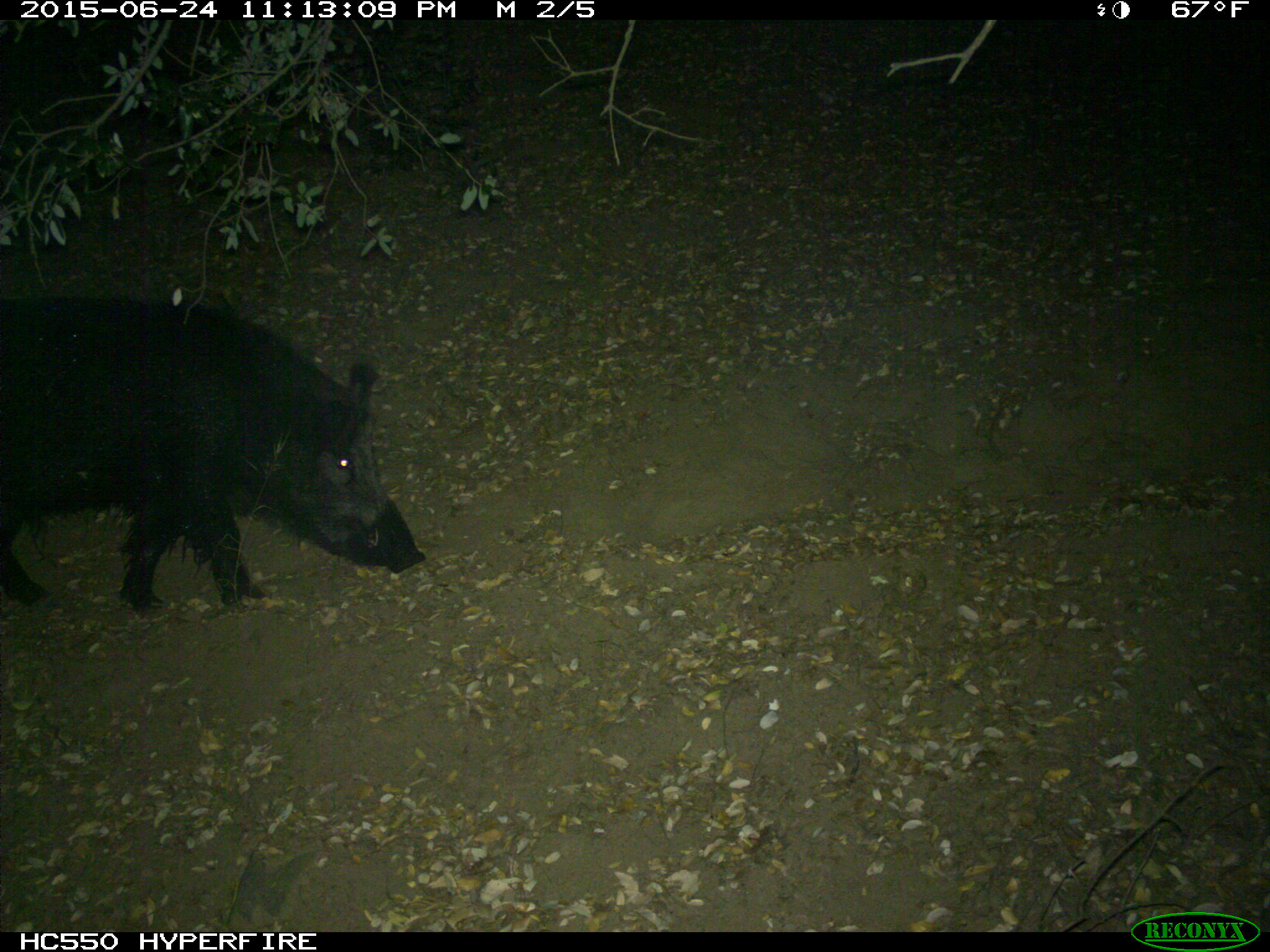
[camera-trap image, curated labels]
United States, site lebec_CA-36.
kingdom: Animalia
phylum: Chordata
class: Mammalia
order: Artiodactyla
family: Suidae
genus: Sus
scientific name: Sus scrofa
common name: wild boar